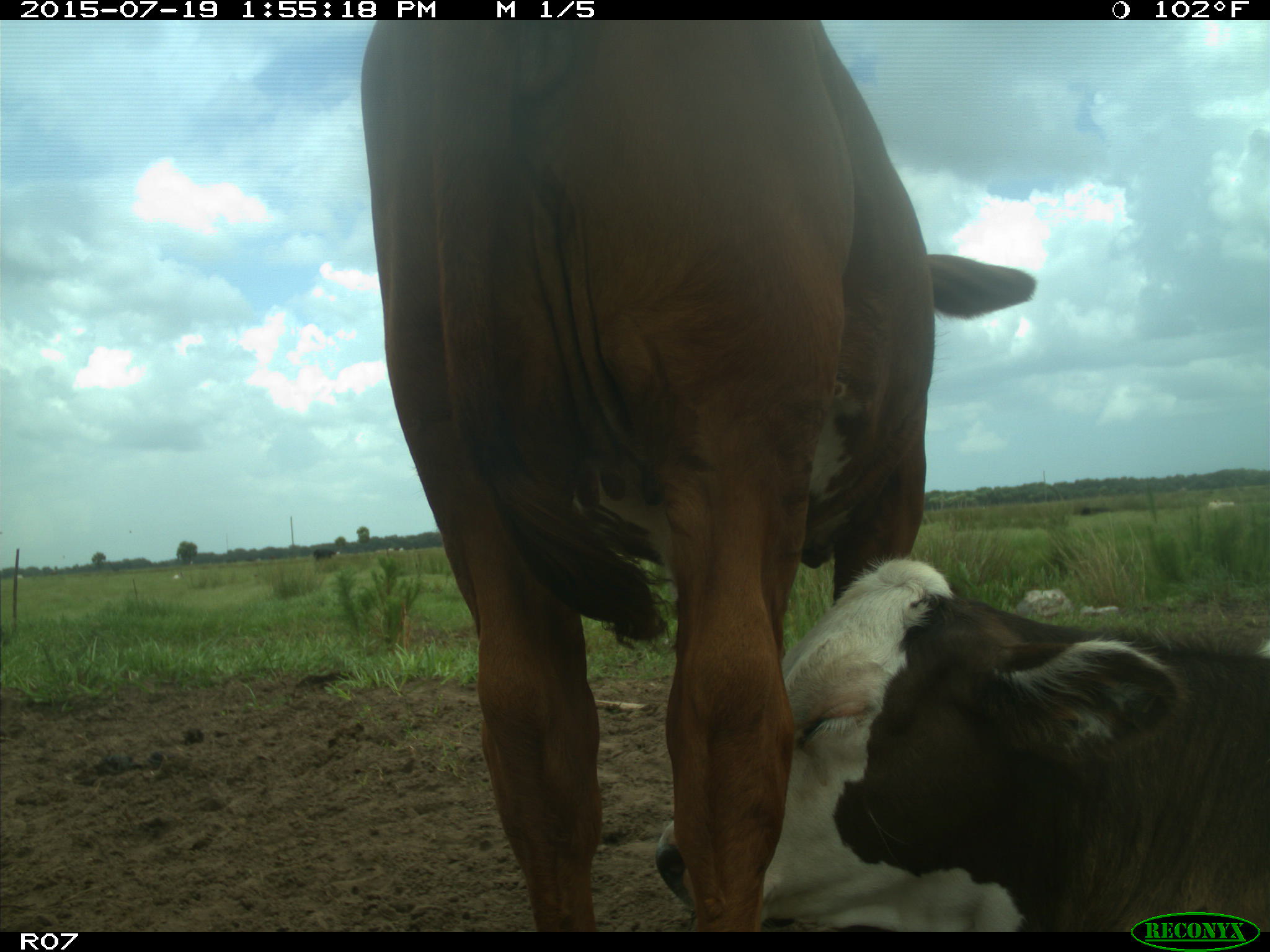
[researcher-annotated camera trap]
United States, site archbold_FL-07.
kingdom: Animalia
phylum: Chordata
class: Mammalia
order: Artiodactyla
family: Bovidae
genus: Bos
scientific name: Bos taurus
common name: domestic cow